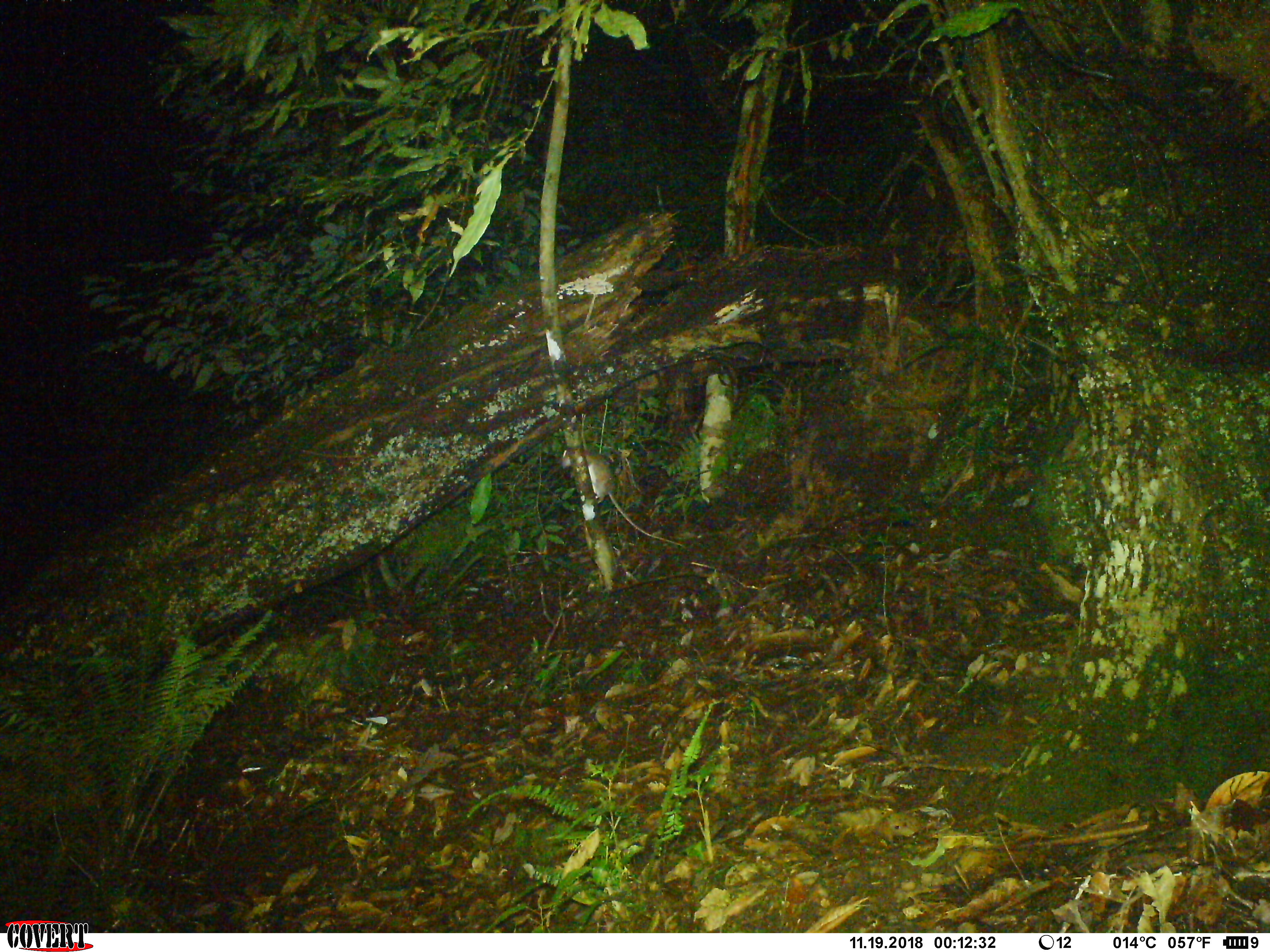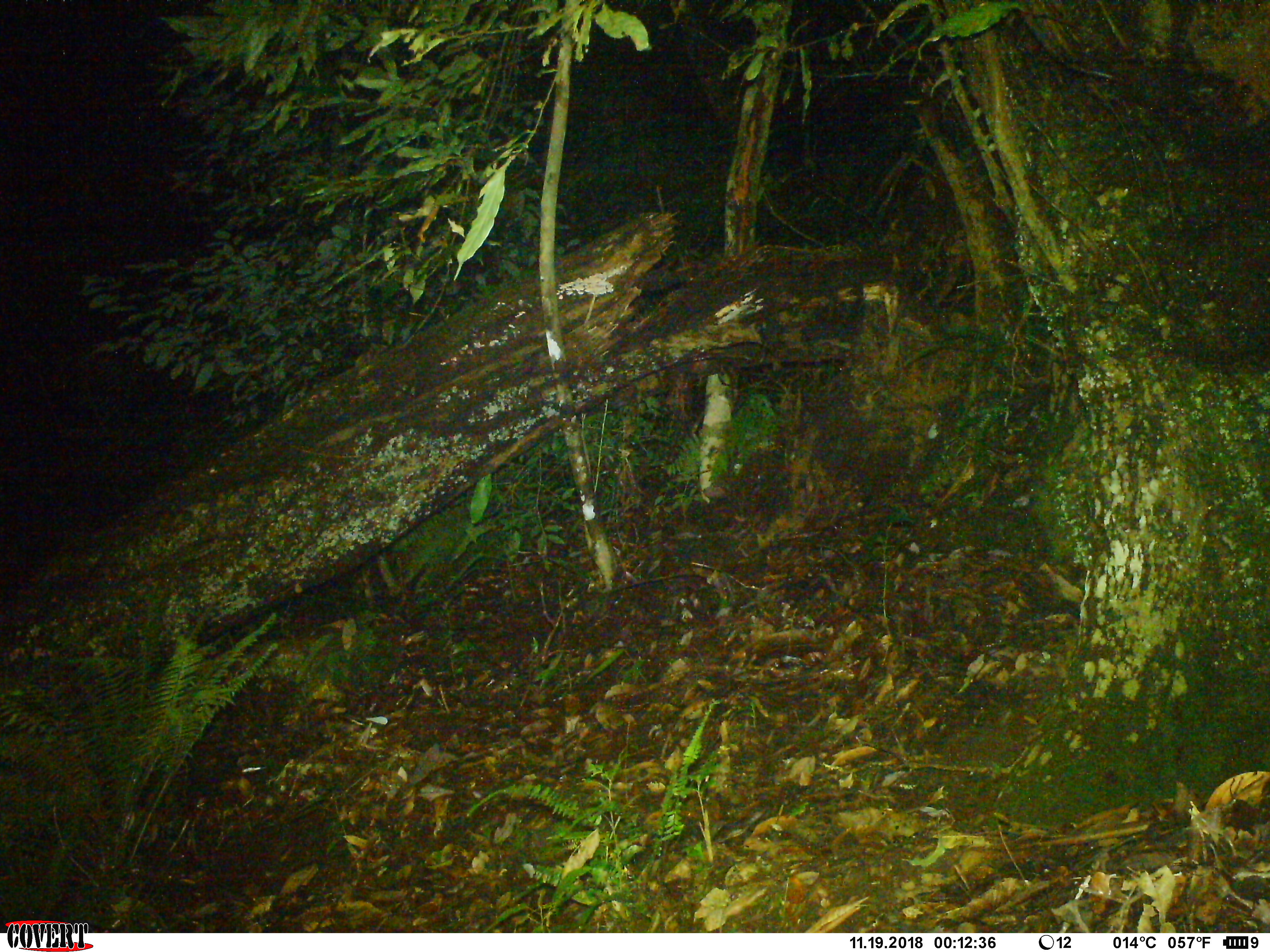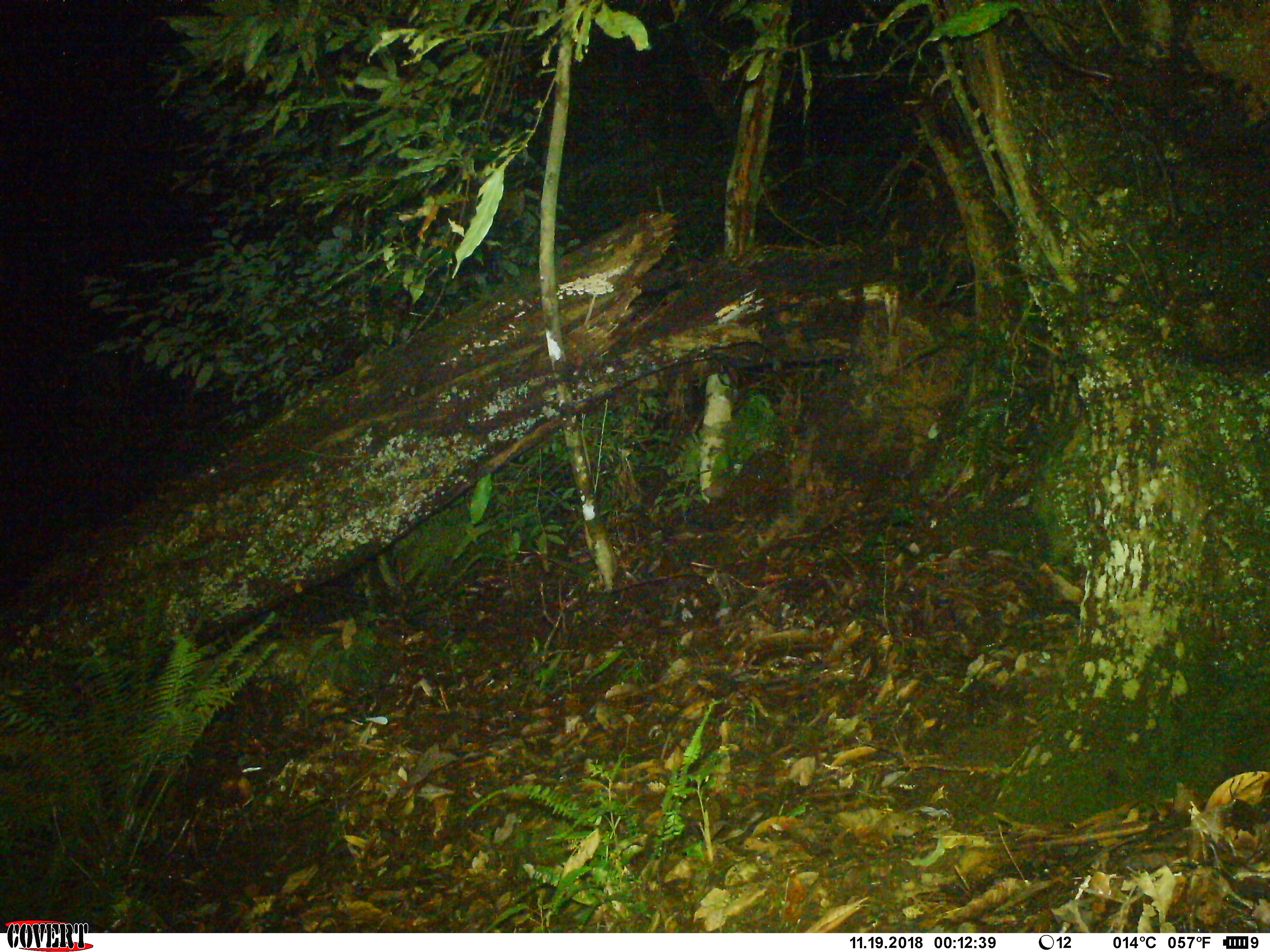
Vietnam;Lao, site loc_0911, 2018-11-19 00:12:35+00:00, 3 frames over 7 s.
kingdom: Animalia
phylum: Chordata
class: Mammalia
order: Rodentia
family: Muridae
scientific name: Muridae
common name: old-world mice and rats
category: unidentified murid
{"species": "unidentified murid (old-world mice and rats) (Muridae)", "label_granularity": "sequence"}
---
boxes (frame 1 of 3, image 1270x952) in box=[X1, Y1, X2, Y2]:
unidentified murid: box=[559, 446, 685, 548]